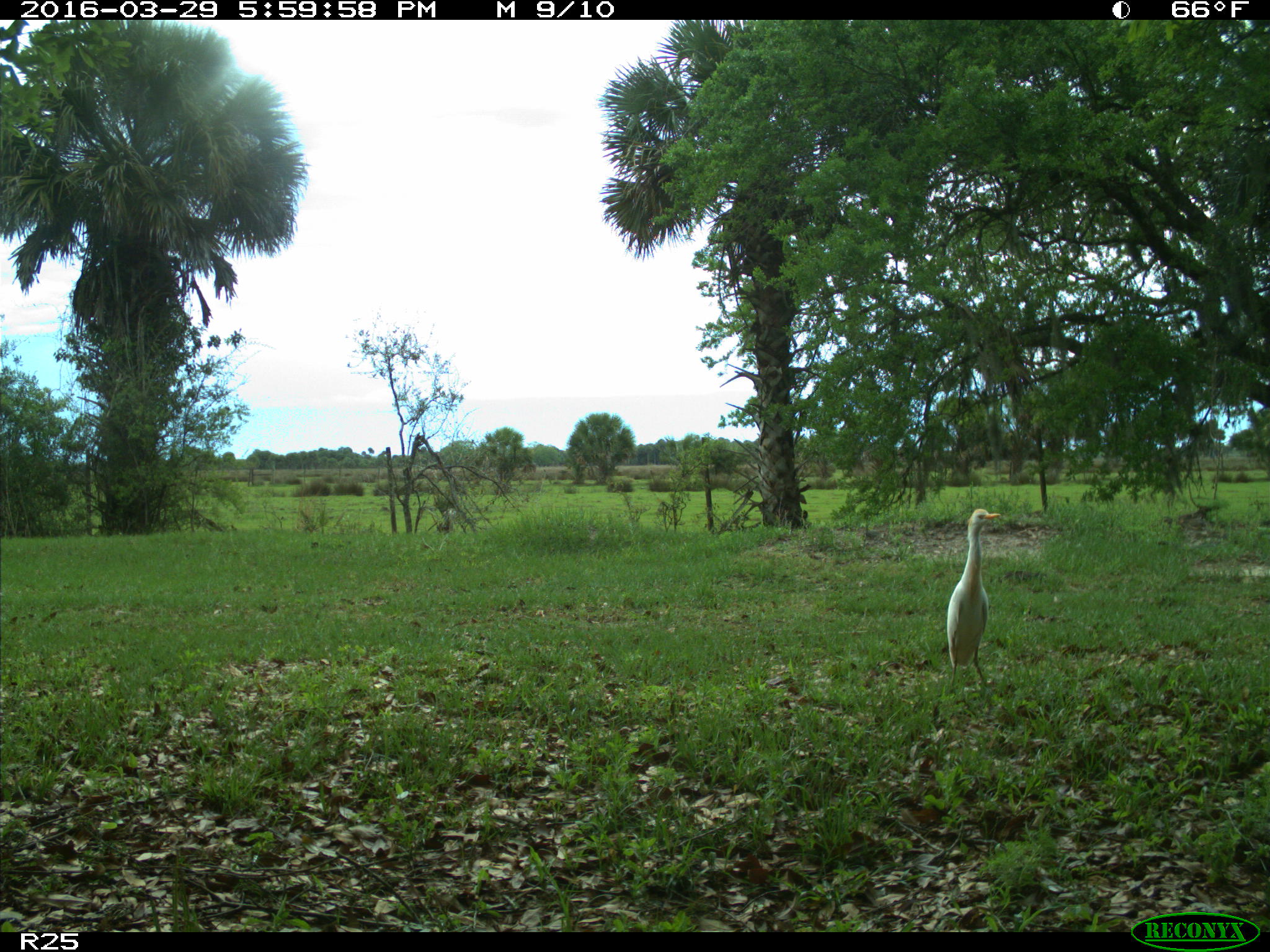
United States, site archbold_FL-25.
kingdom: Animalia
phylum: Chordata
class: Aves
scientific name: Aves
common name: birds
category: unidentified bird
Unidentified bird (birds) (Aves).